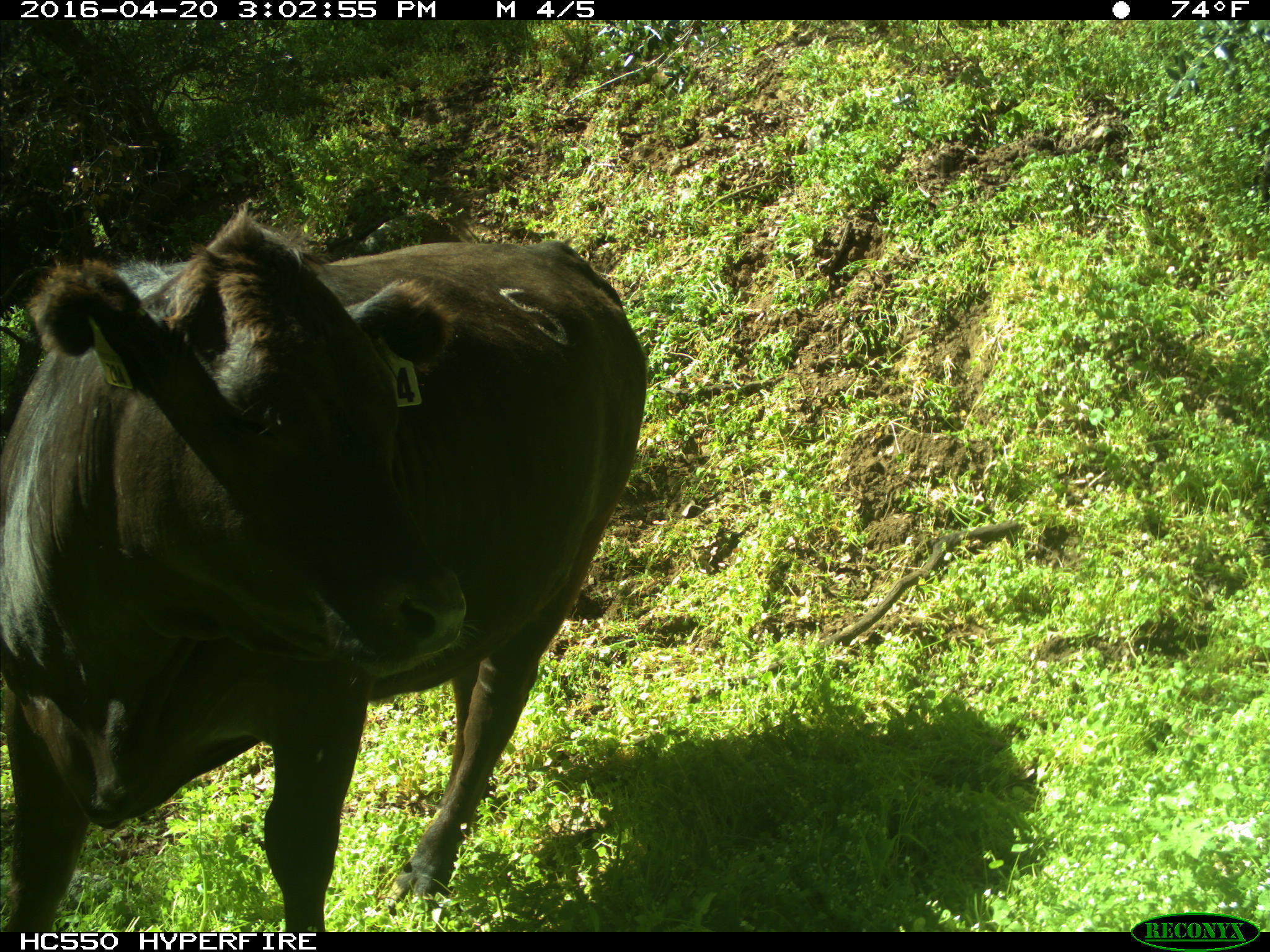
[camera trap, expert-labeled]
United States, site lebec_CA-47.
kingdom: Animalia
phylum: Chordata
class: Mammalia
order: Artiodactyla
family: Bovidae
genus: Bos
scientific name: Bos taurus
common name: domestic cow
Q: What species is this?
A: Bos taurus (domestic cow).